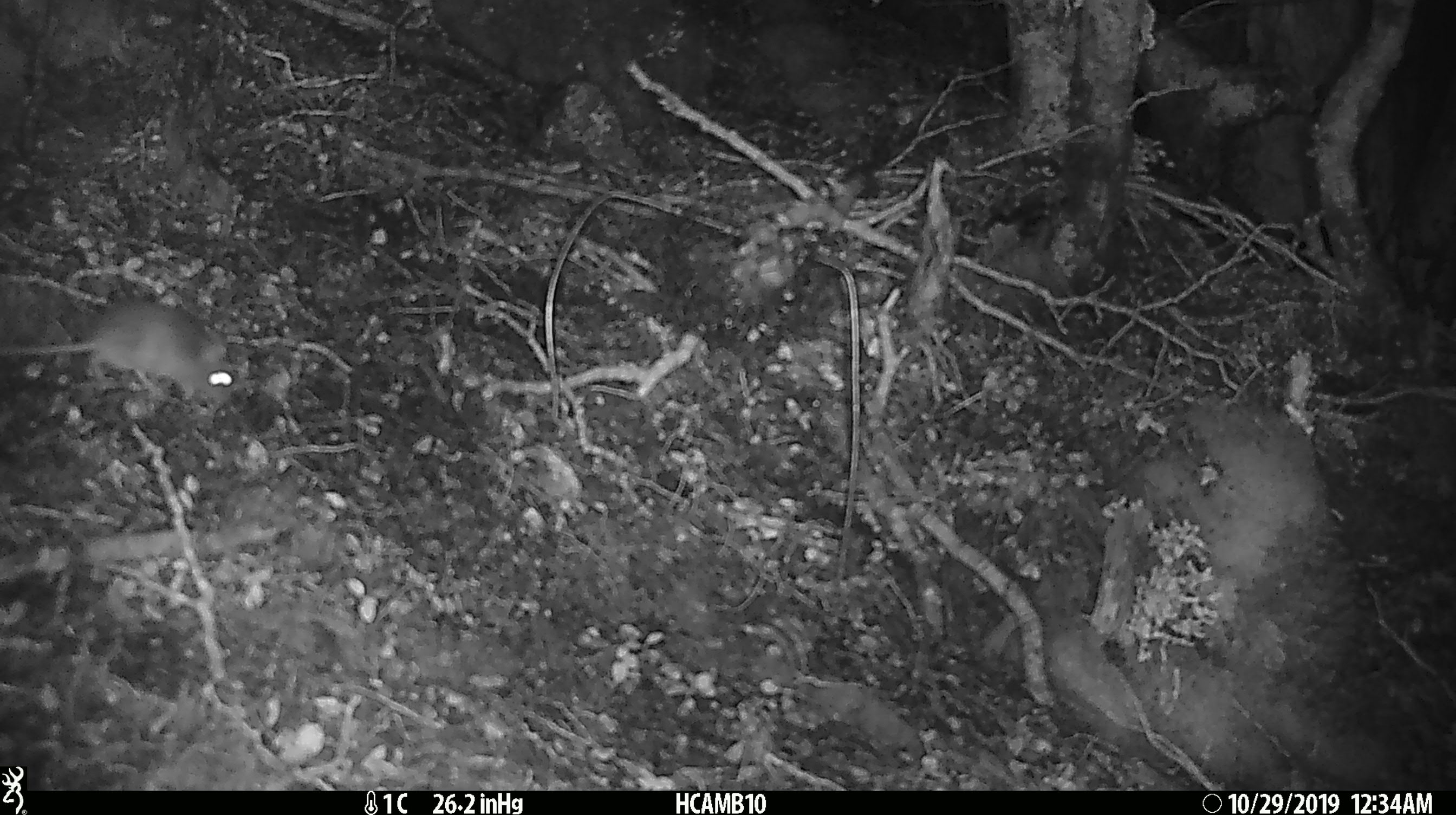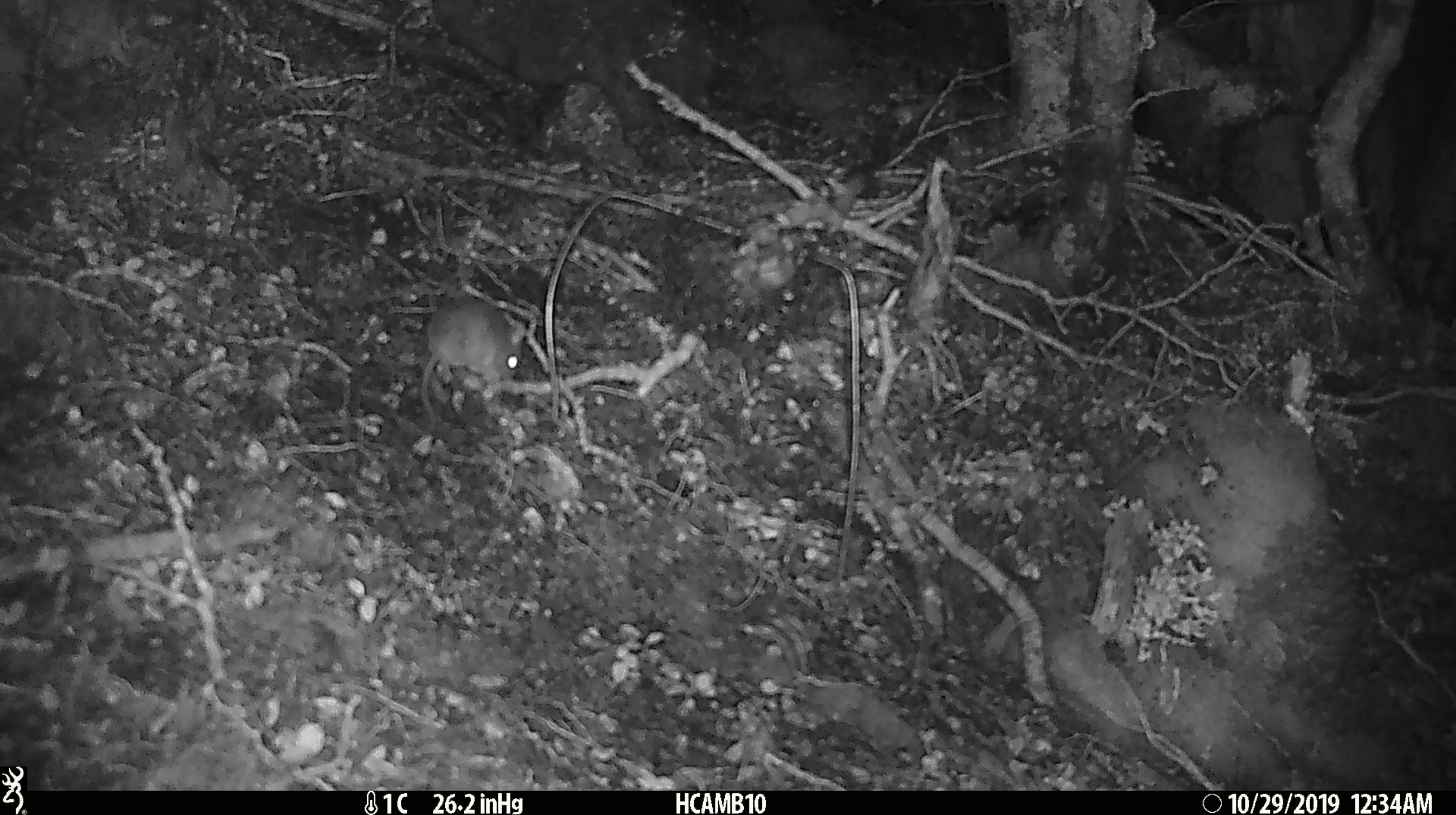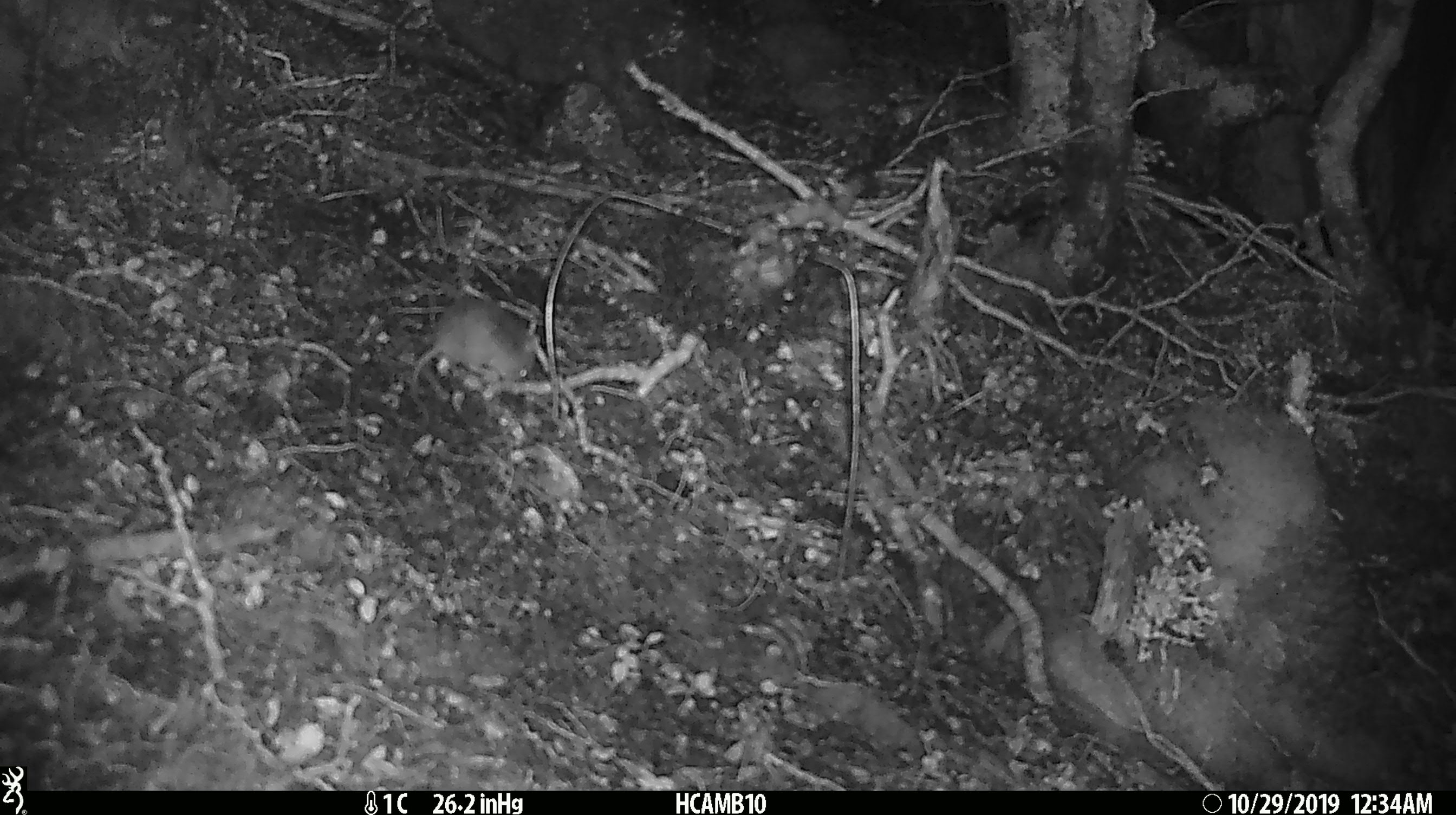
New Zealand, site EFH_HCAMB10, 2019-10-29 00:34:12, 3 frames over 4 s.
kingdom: Animalia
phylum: Chordata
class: Mammalia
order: Rodentia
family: Muridae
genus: Mus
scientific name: Mus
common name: mouse